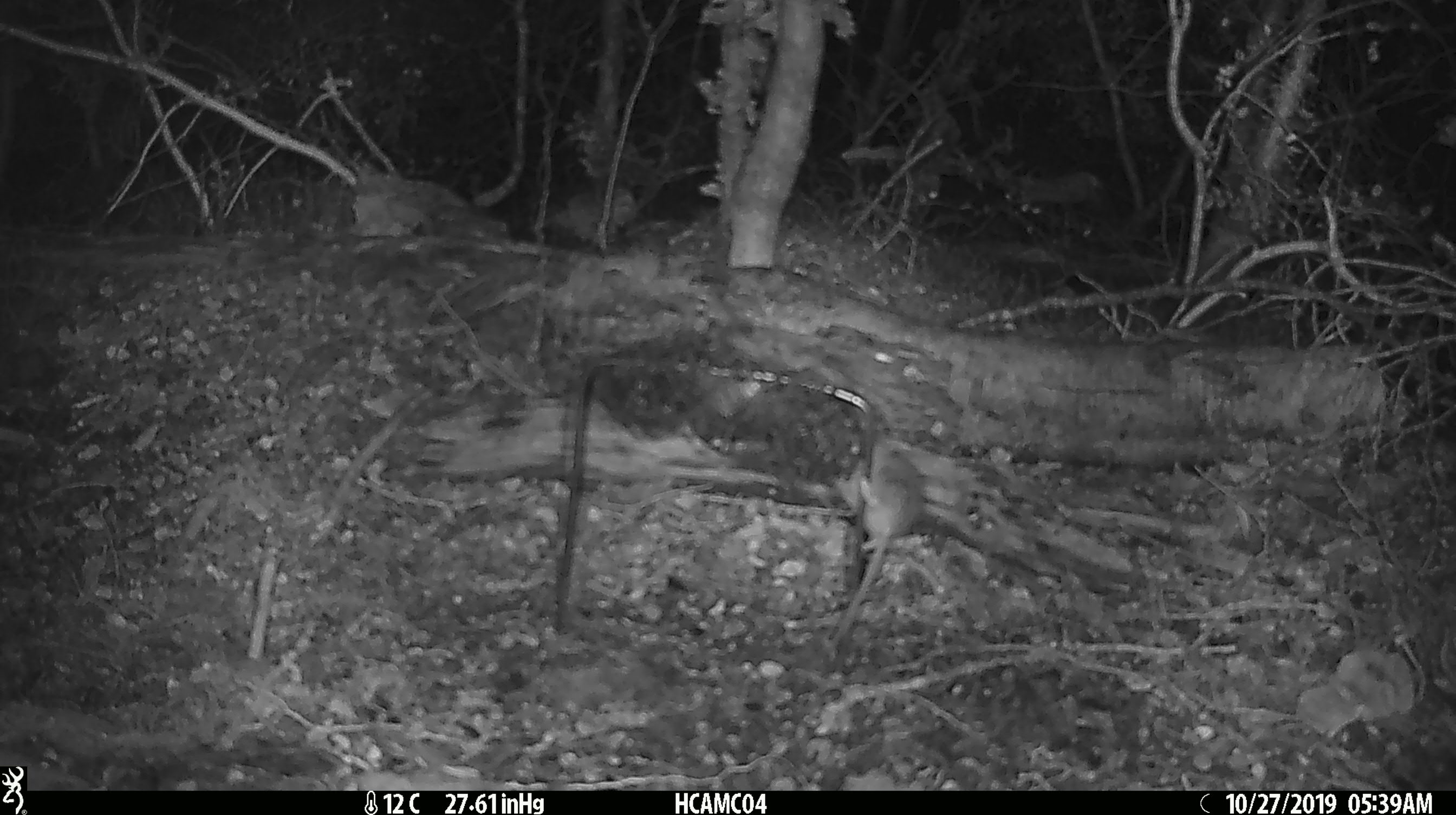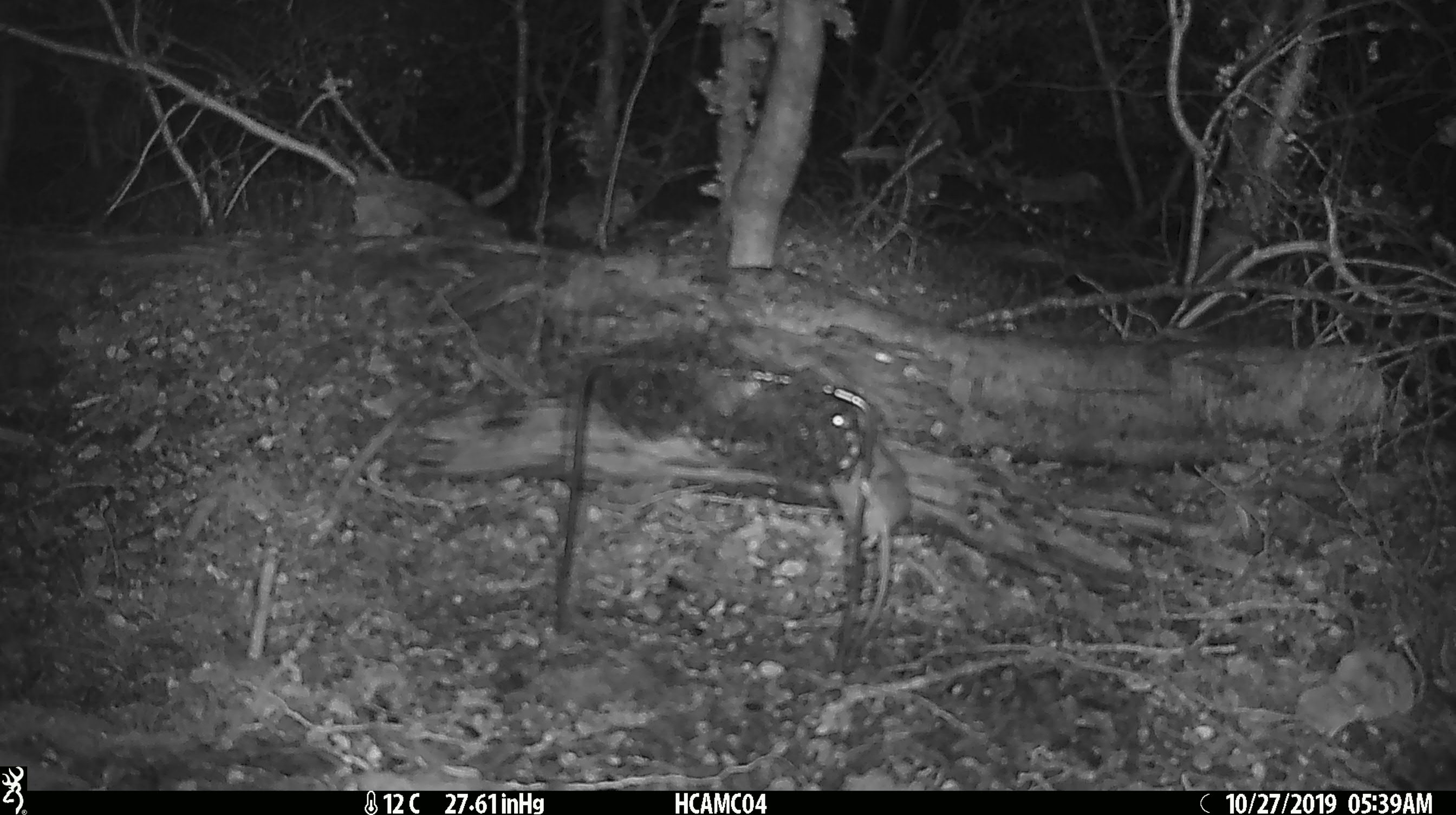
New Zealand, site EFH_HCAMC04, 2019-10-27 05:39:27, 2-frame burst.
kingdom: Animalia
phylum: Chordata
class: Mammalia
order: Rodentia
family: Muridae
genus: Mus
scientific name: Mus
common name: mouse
Mouse (Mus).